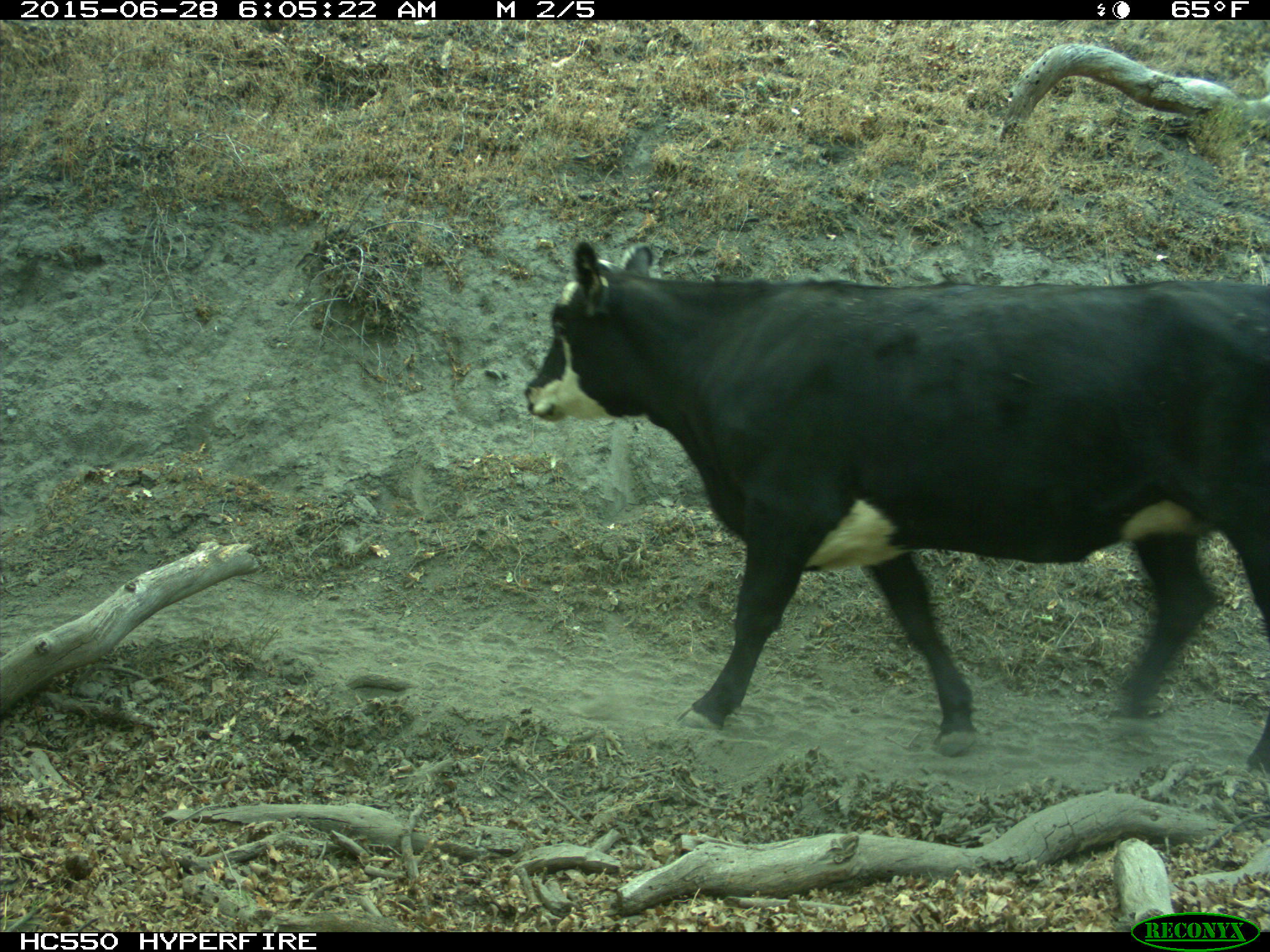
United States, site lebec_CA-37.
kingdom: Animalia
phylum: Chordata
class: Mammalia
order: Artiodactyla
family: Bovidae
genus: Bos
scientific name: Bos taurus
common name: domestic cow